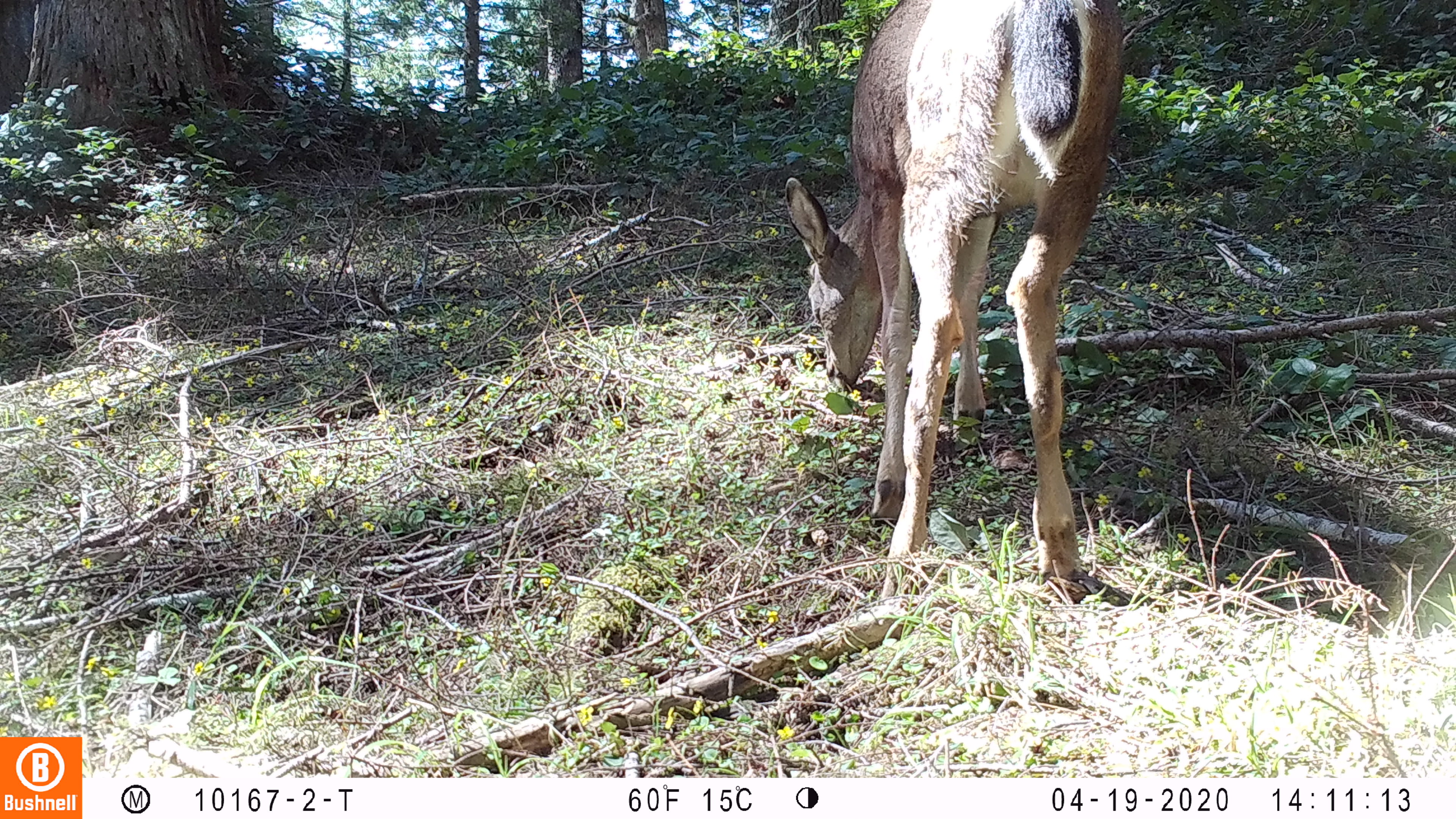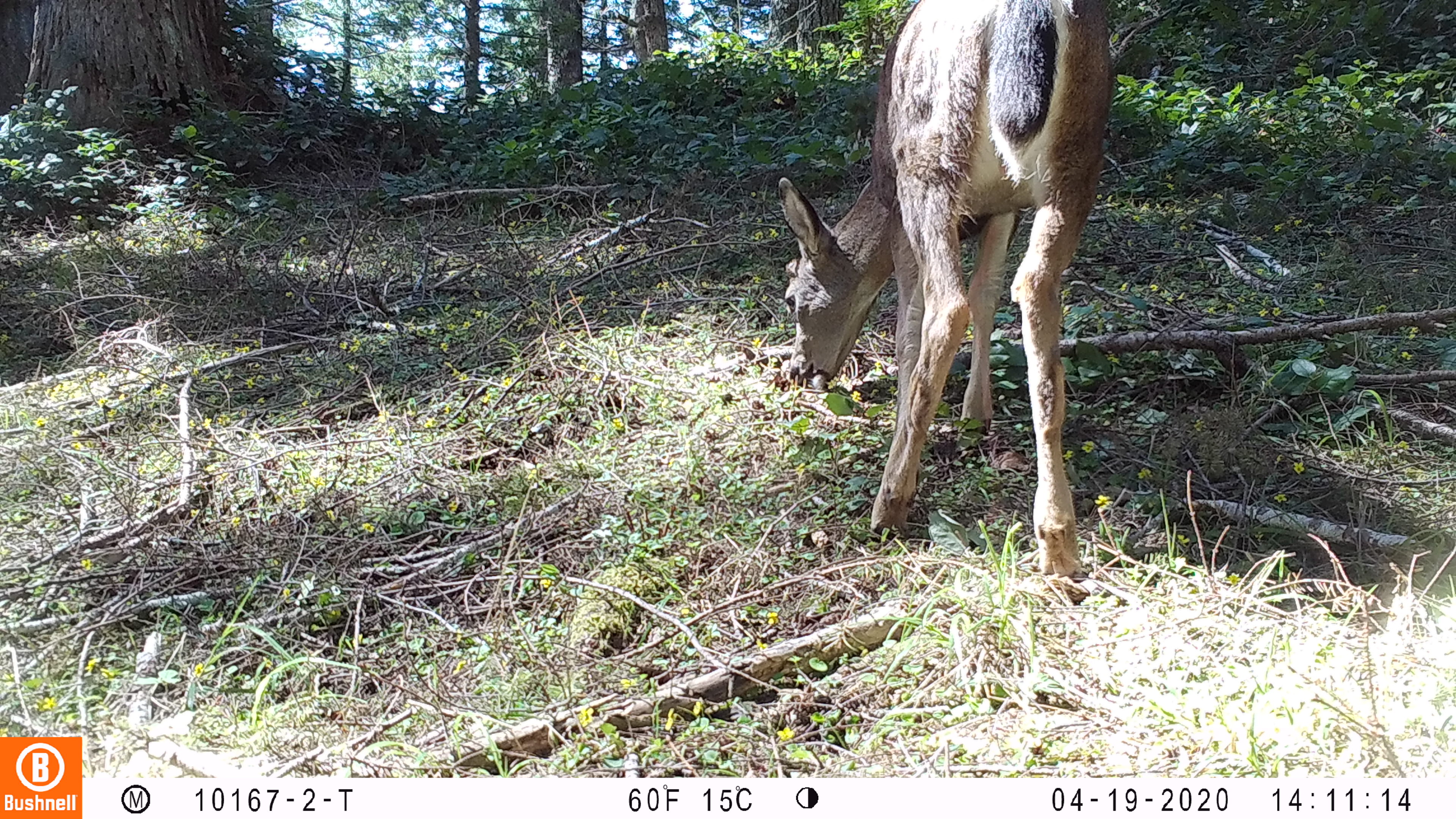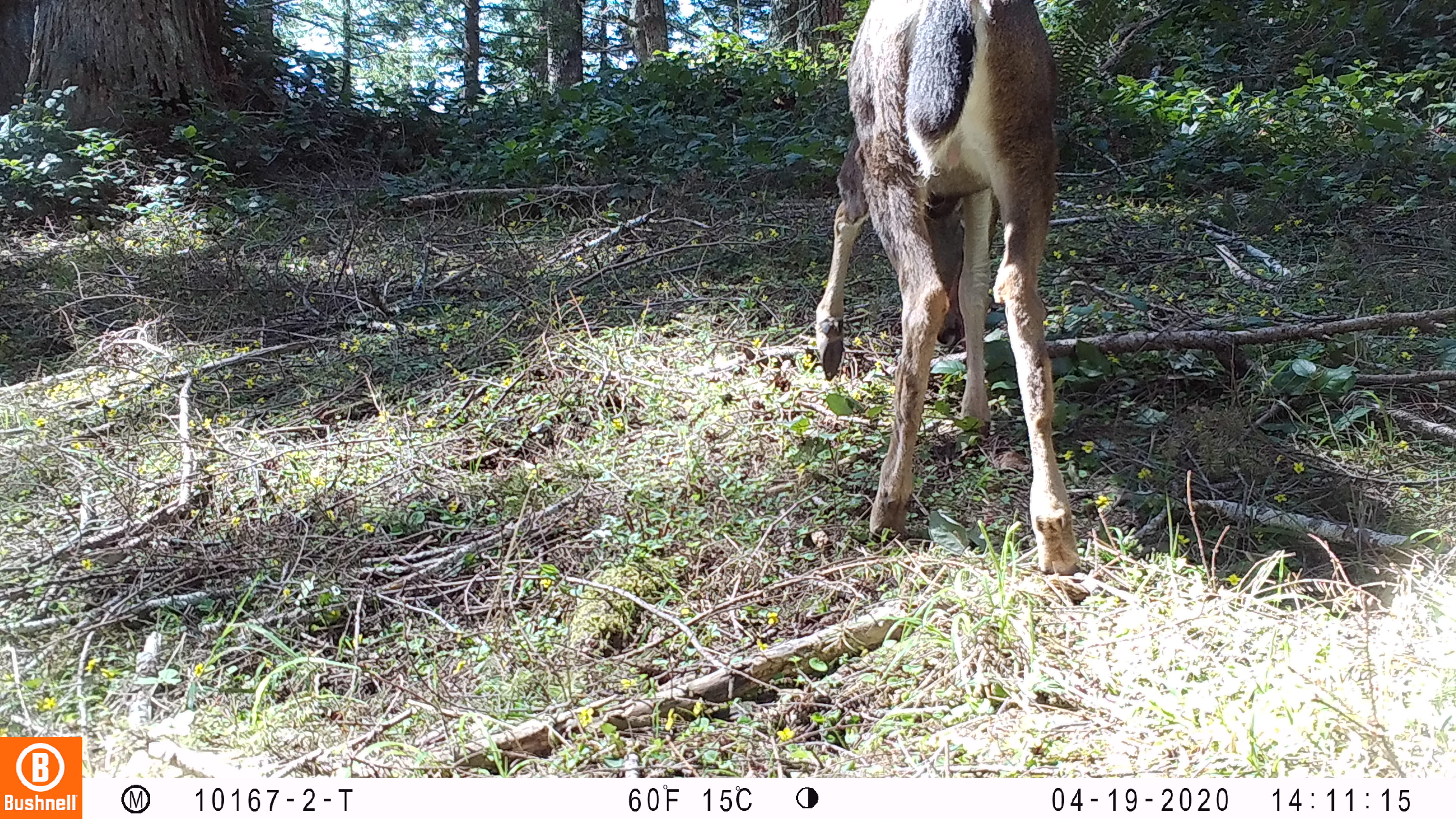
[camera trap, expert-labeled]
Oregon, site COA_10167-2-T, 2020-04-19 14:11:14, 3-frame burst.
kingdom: Animalia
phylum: Chordata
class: Mammalia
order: Artiodactyla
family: Cervidae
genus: Odocoileus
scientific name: Odocoileus hemionus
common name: black-tailed deer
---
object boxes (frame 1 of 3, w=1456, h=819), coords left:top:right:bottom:
black-tailed deer: 766:2:1142:598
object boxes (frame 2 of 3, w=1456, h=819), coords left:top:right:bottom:
black-tailed deer: 759:1:1121:587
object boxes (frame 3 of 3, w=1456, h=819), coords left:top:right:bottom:
black-tailed deer: 802:1:1117:588